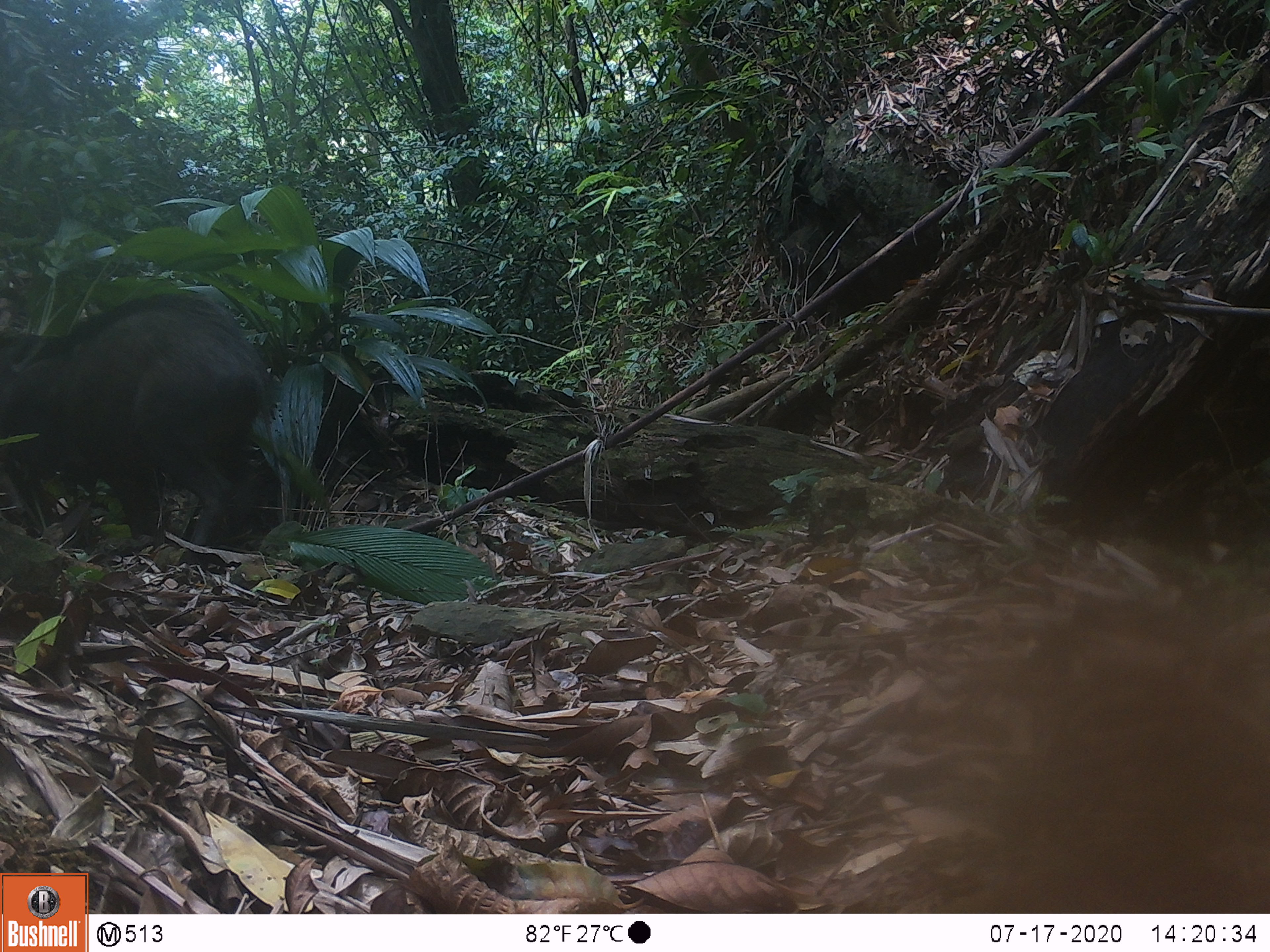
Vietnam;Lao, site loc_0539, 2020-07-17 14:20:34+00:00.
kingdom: Animalia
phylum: Chordata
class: Mammalia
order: Artiodactyla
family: Suidae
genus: Sus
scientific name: Sus scrofa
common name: eurasian wild pig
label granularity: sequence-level